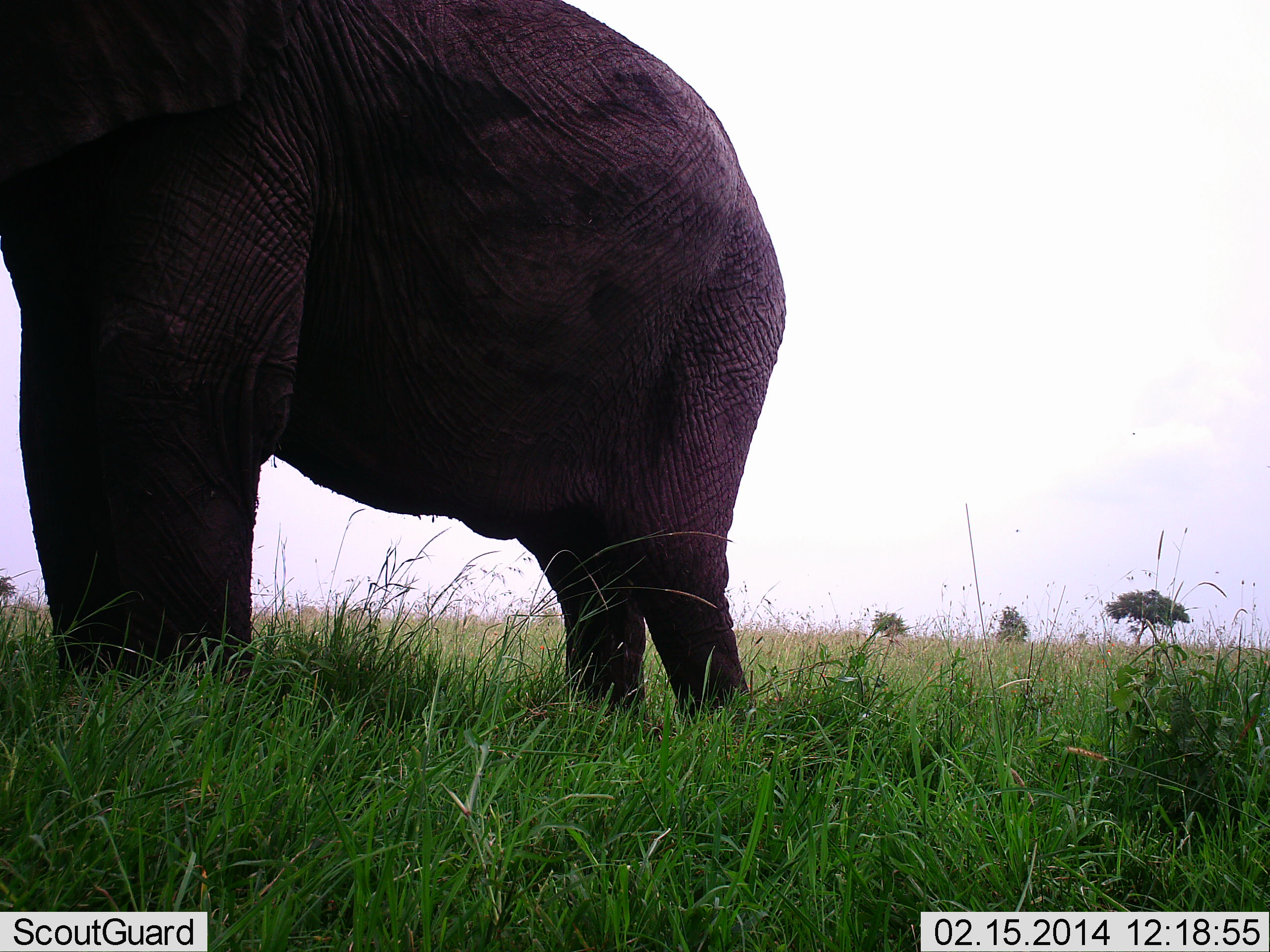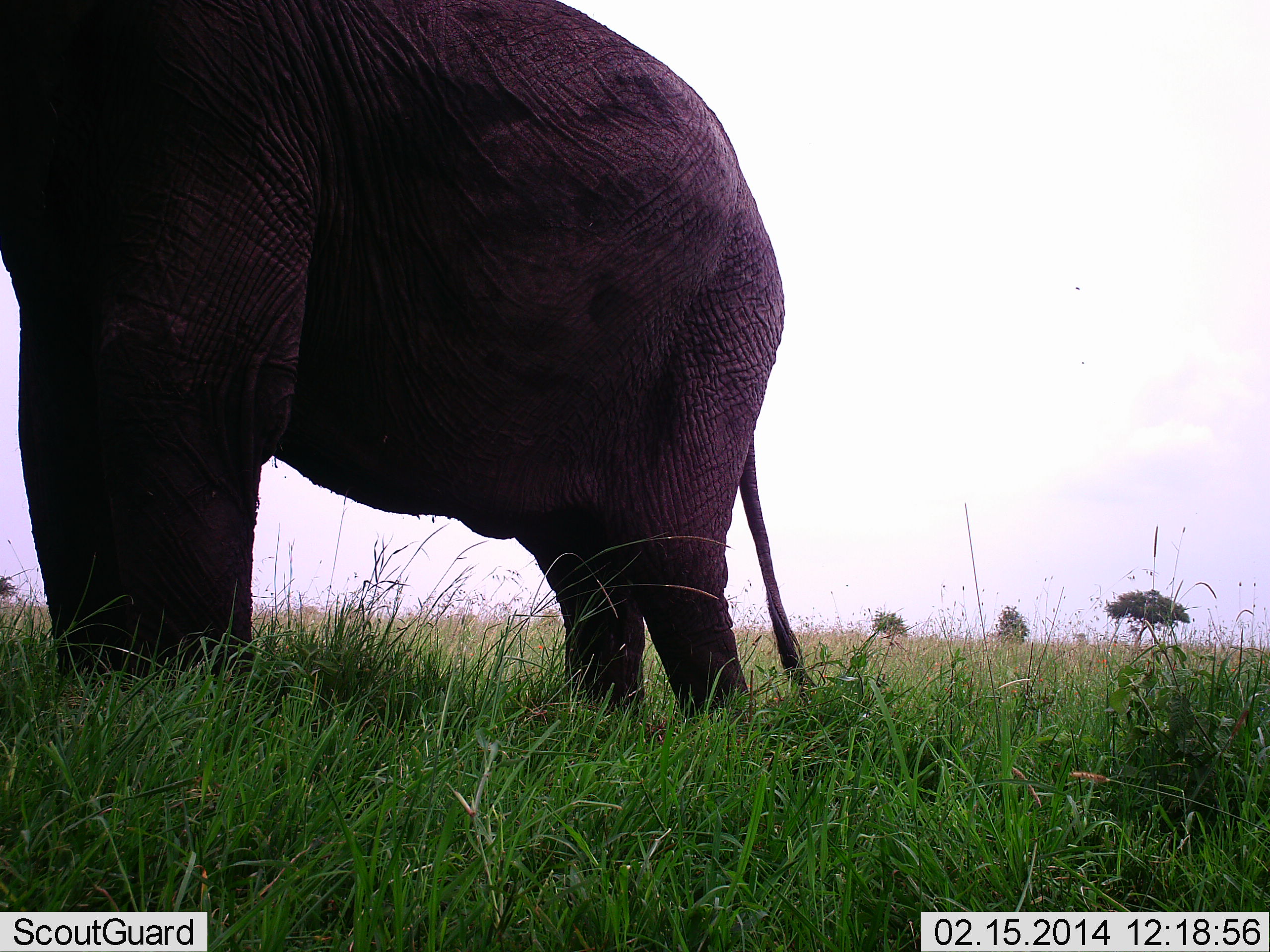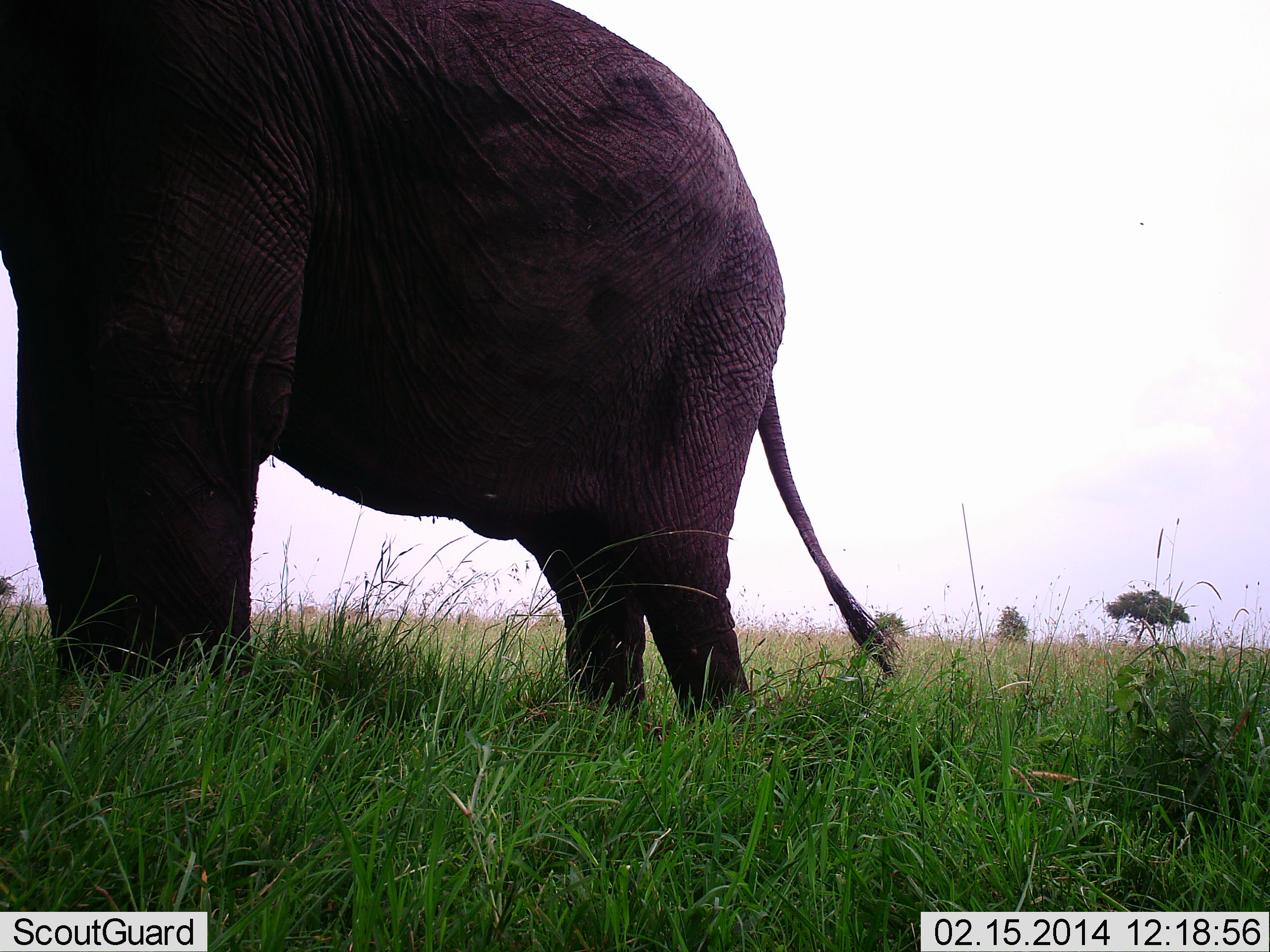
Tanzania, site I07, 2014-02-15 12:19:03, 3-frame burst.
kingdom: Animalia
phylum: Chordata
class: Mammalia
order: Proboscidea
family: Elephantidae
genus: Loxodonta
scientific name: Loxodonta africana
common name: african bush elephant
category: elephant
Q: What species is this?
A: Elephant (african bush elephant) (Loxodonta africana).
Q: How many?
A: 1.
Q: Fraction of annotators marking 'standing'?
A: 100%.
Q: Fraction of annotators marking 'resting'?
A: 20%.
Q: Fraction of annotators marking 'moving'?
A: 20%.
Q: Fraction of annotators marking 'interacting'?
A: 20%.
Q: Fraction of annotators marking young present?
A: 0%.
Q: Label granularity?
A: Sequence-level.